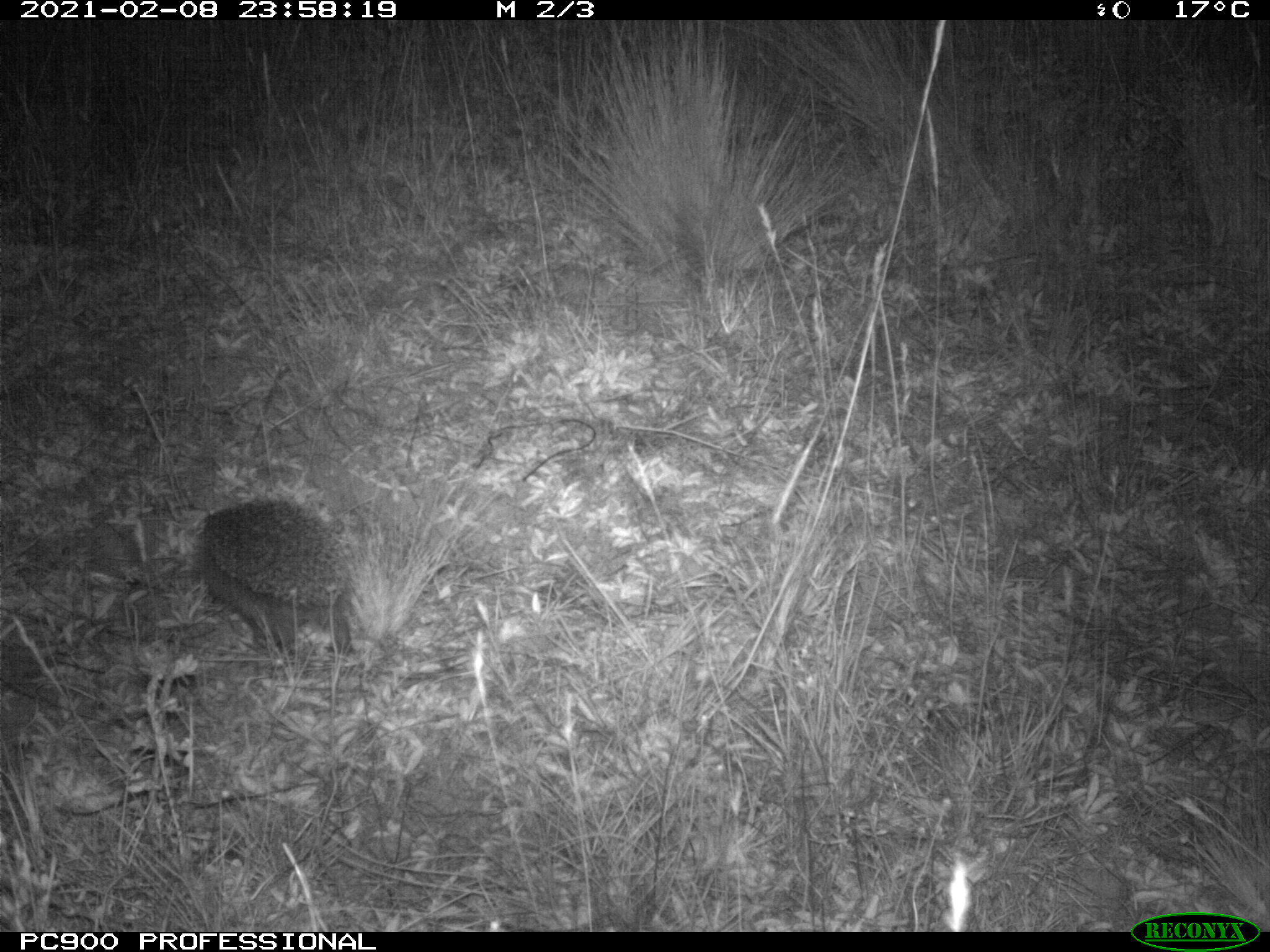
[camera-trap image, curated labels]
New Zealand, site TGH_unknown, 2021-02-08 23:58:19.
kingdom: Animalia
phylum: Chordata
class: Mammalia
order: Eulipotyphla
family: Erinaceidae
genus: Erinaceus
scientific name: Erinaceus europaeus europaeus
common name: european hedgehog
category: hedgehog